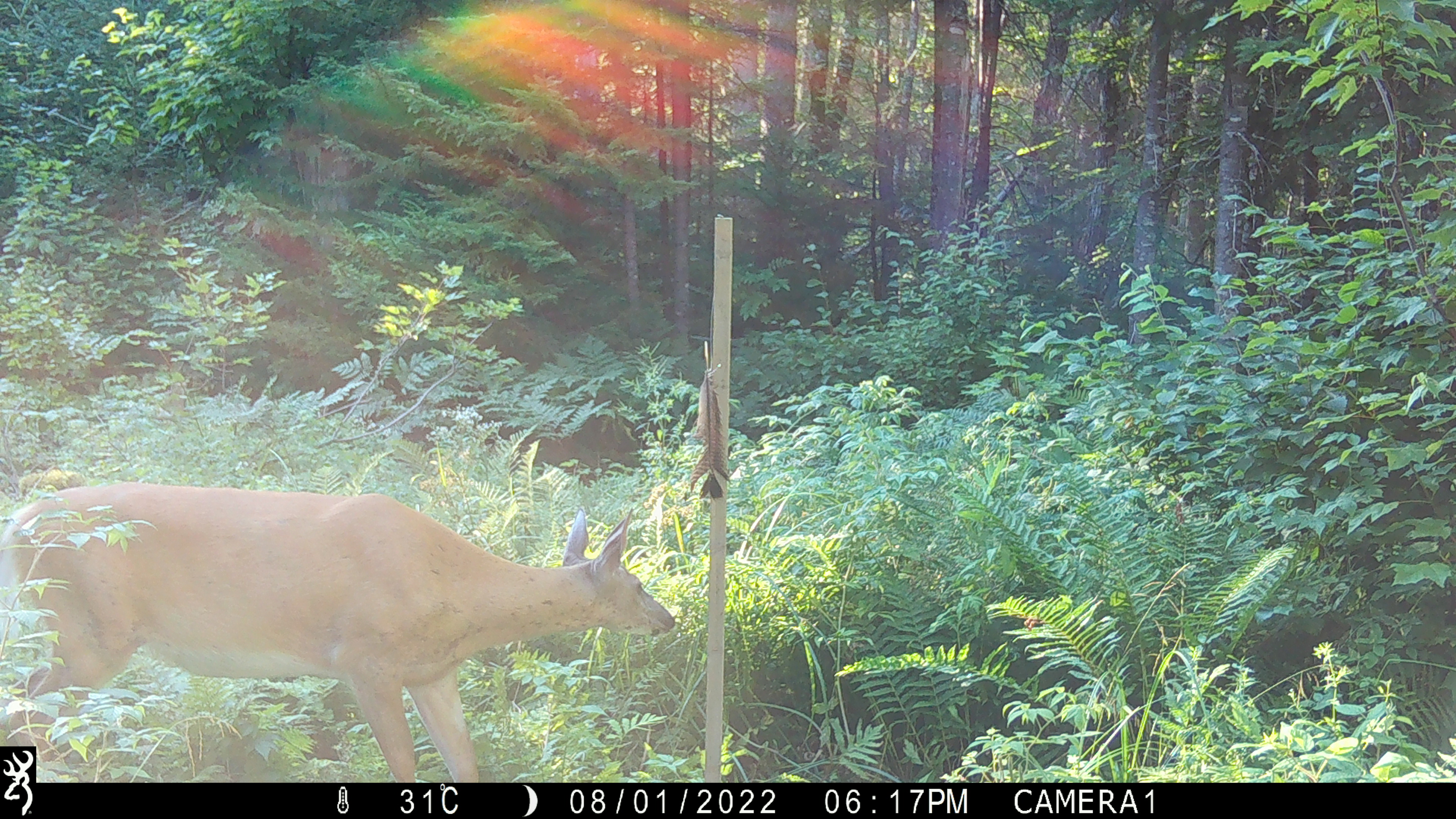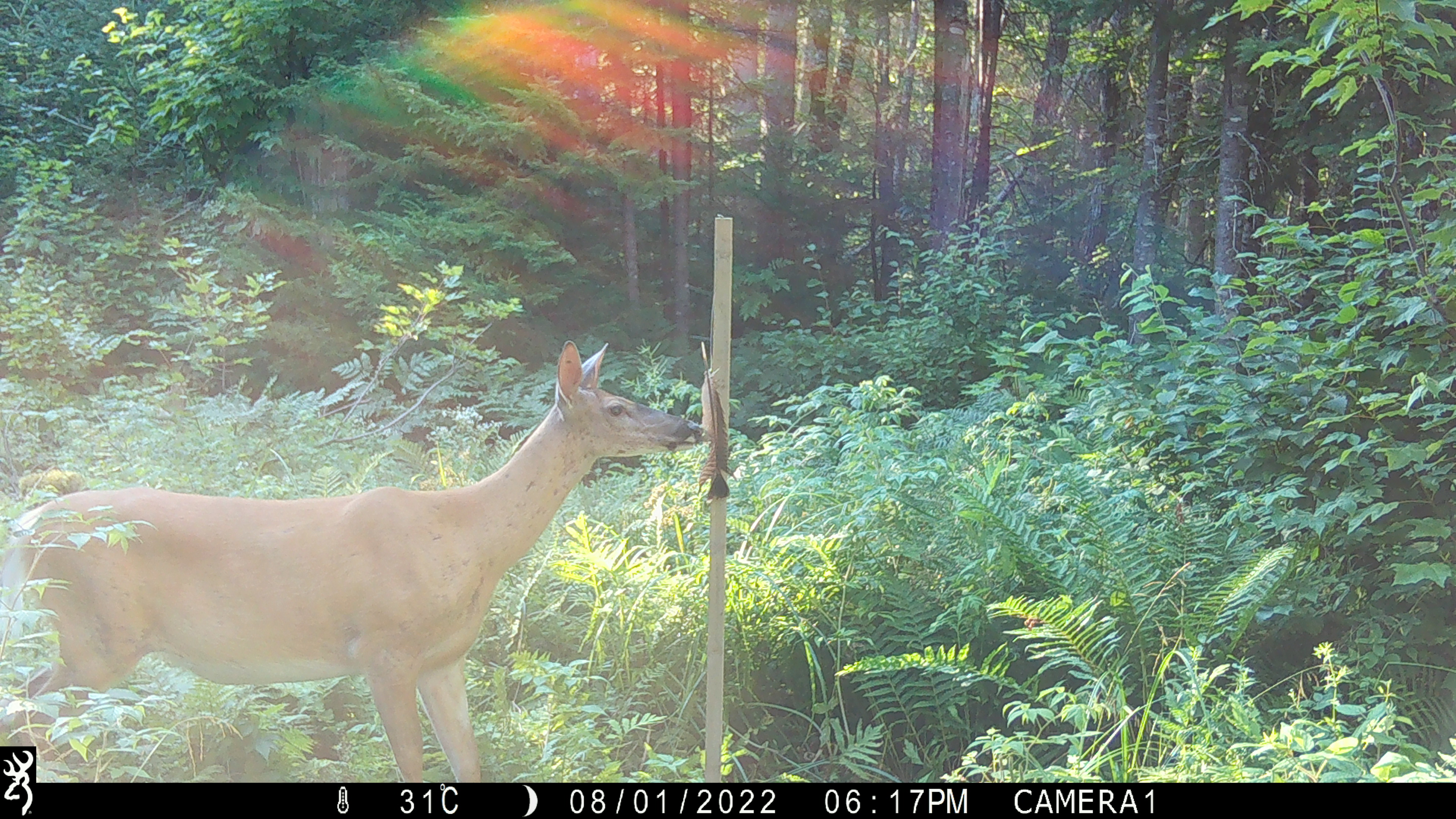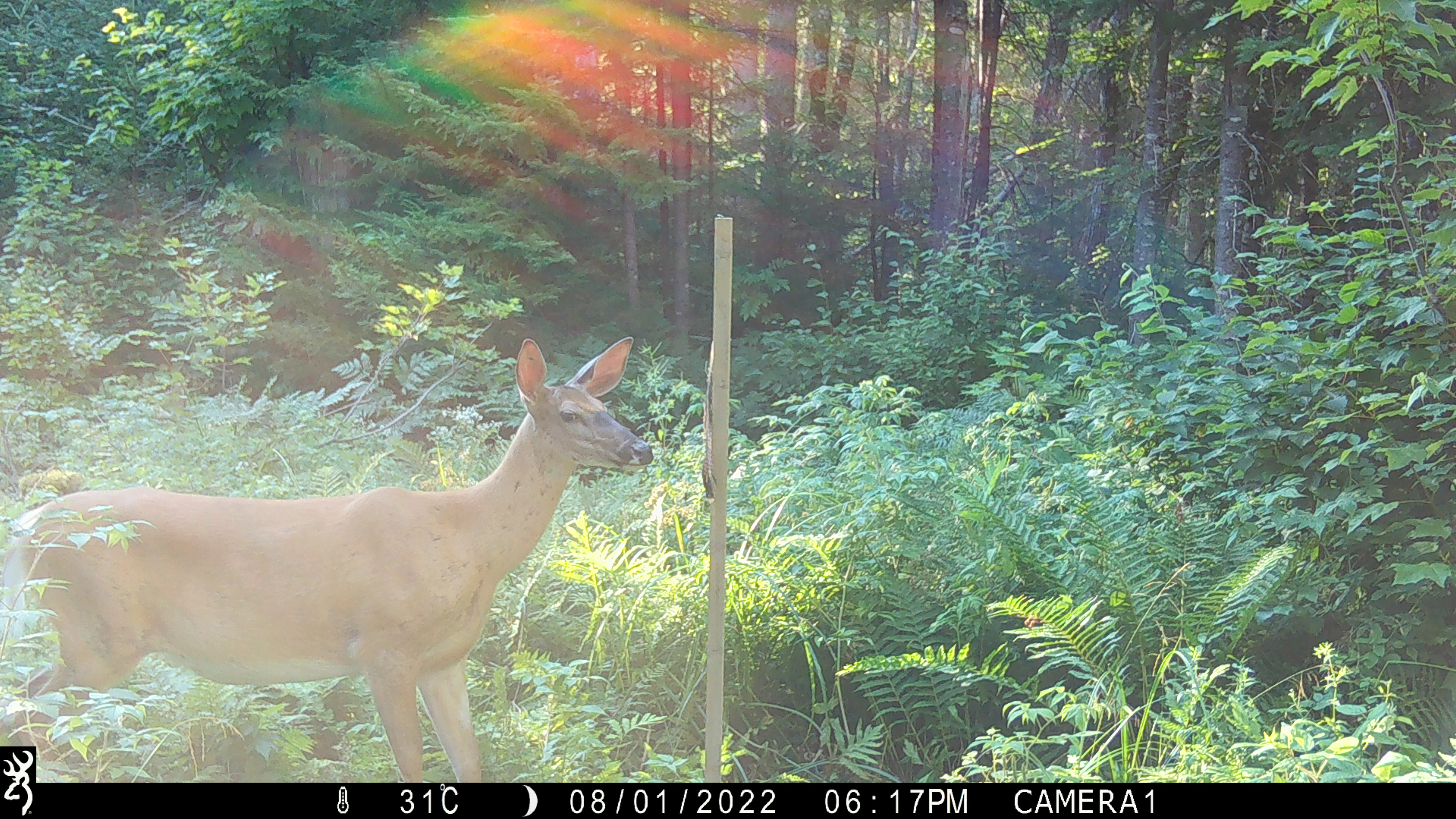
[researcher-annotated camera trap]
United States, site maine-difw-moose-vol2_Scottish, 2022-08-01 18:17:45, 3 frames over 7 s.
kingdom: Animalia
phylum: Chordata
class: Mammalia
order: Artiodactyla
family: Cervidae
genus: Odocoileus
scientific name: Odocoileus virginianus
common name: white-tailed deer